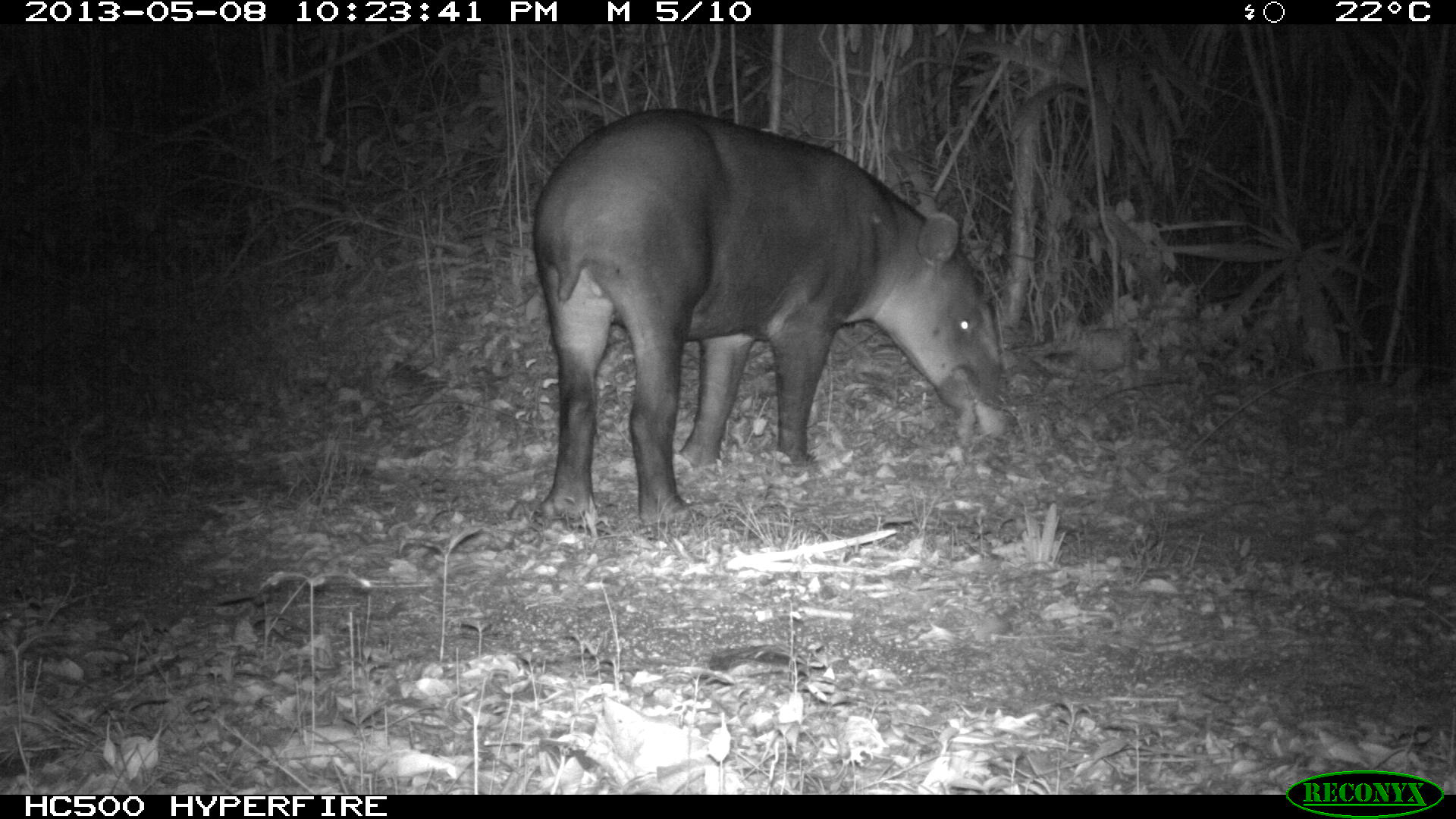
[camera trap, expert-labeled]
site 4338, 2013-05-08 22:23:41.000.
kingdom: Animalia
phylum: Chordata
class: Mammalia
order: Perissodactyla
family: Tapiridae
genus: Tapirus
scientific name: Tapirus bairdii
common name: baird's tapir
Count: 1.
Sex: female.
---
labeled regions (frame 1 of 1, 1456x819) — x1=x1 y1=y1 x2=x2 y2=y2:
tapirus bairdii: x1=532 y1=108 x2=1003 y2=534